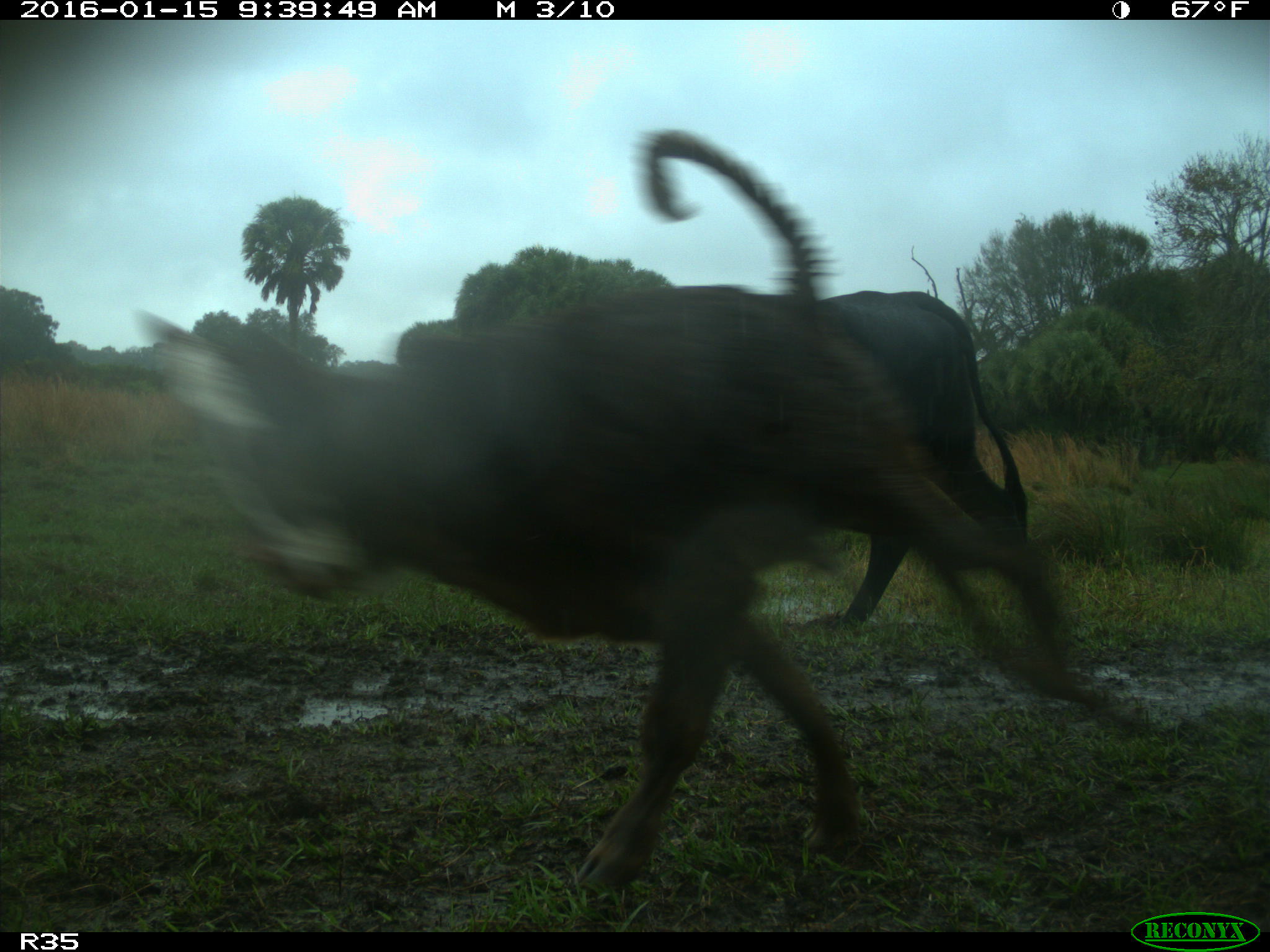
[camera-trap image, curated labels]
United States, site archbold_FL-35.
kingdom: Animalia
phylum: Chordata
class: Mammalia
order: Artiodactyla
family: Bovidae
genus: Bos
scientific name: Bos taurus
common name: domestic cow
Bos taurus (domestic cow).